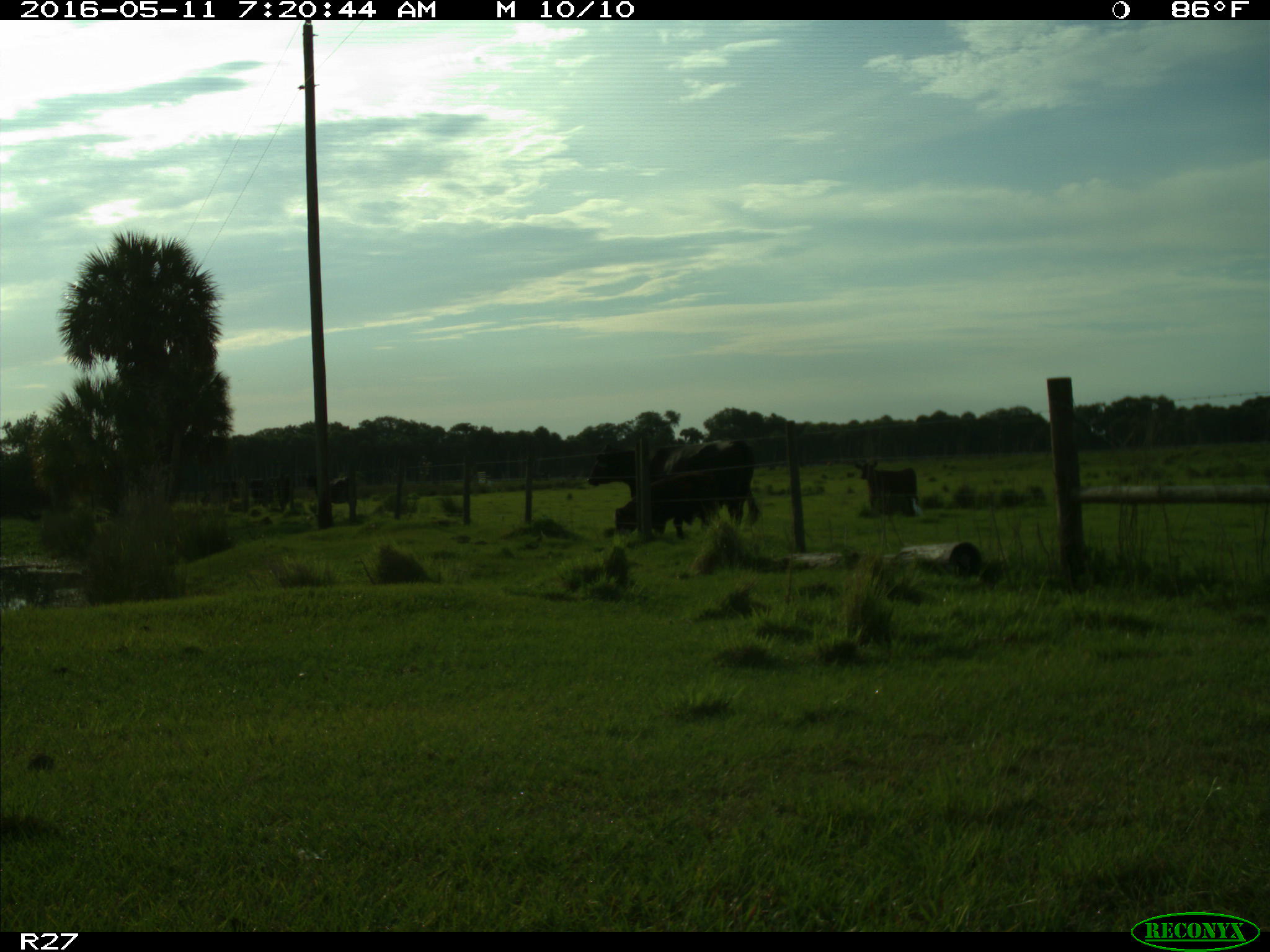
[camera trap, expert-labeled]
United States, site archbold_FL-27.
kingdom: Animalia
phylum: Chordata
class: Mammalia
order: Artiodactyla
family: Bovidae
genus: Bos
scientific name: Bos taurus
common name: domestic cow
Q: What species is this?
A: Bos taurus (domestic cow).